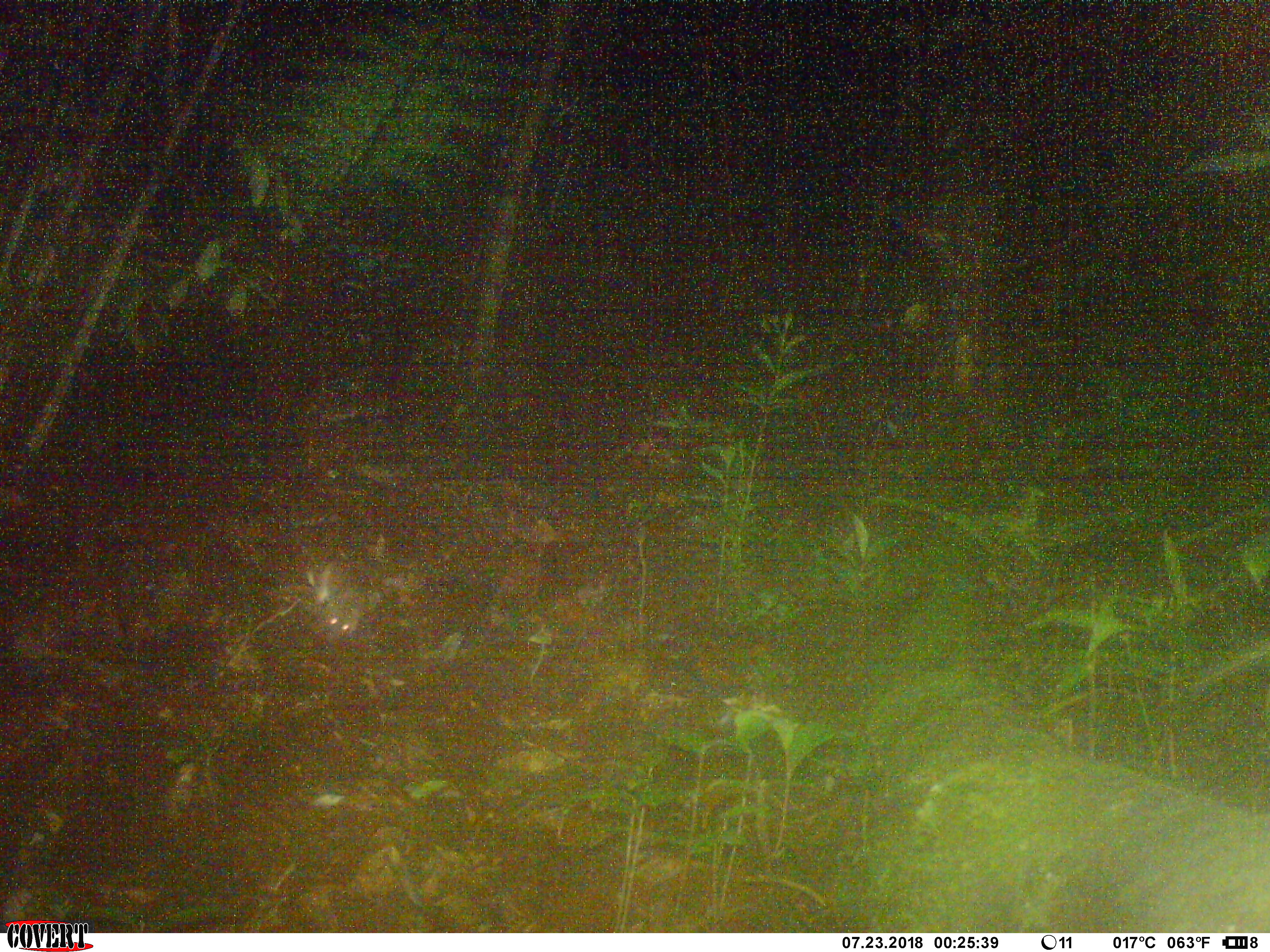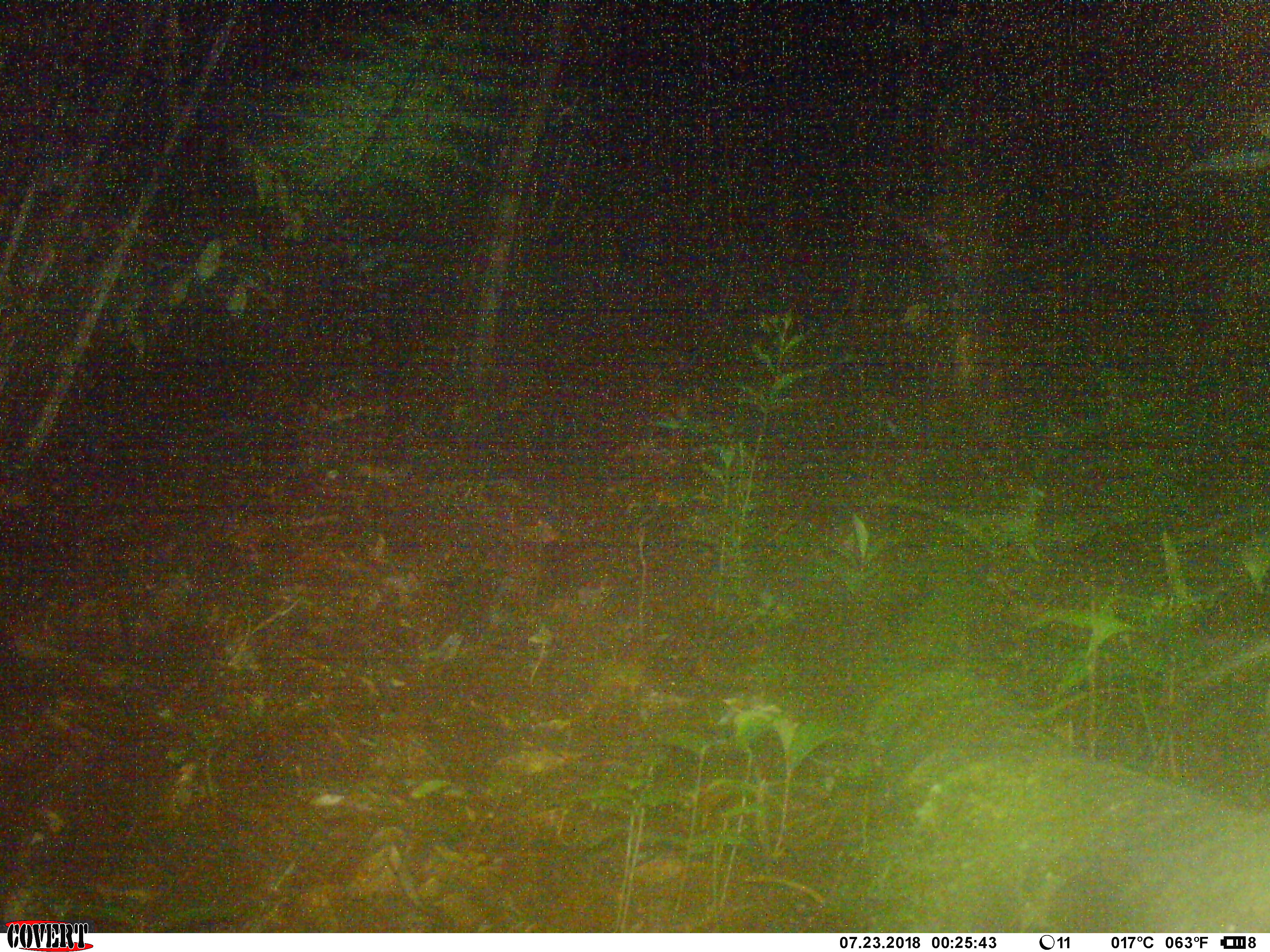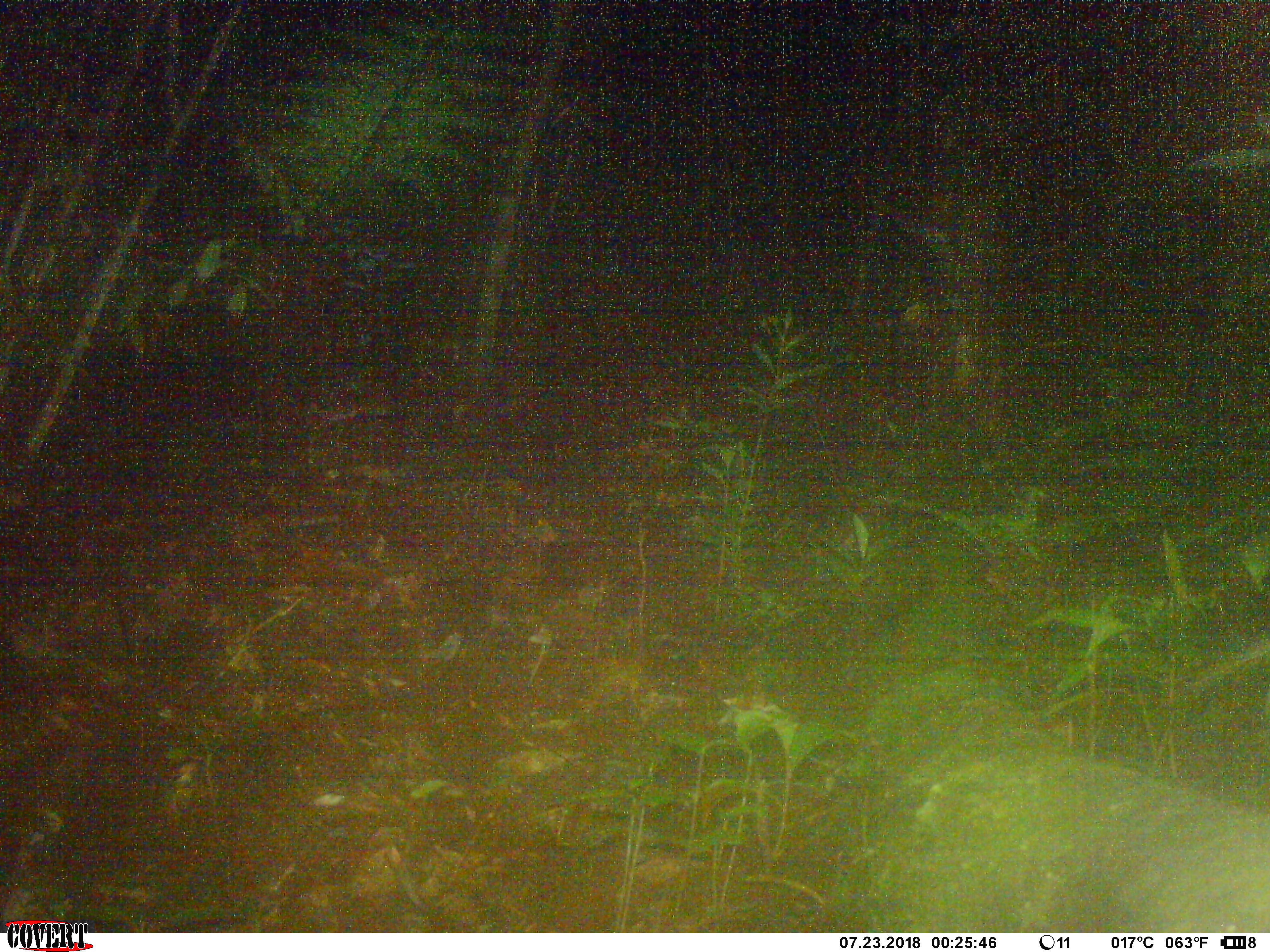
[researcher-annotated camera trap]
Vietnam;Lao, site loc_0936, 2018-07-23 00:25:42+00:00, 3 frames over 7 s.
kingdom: Animalia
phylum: Chordata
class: Mammalia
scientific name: Mammalia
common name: mammal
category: unidentified small mammal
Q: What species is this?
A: Unidentified small mammal (mammal) (Mammalia).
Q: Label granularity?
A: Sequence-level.